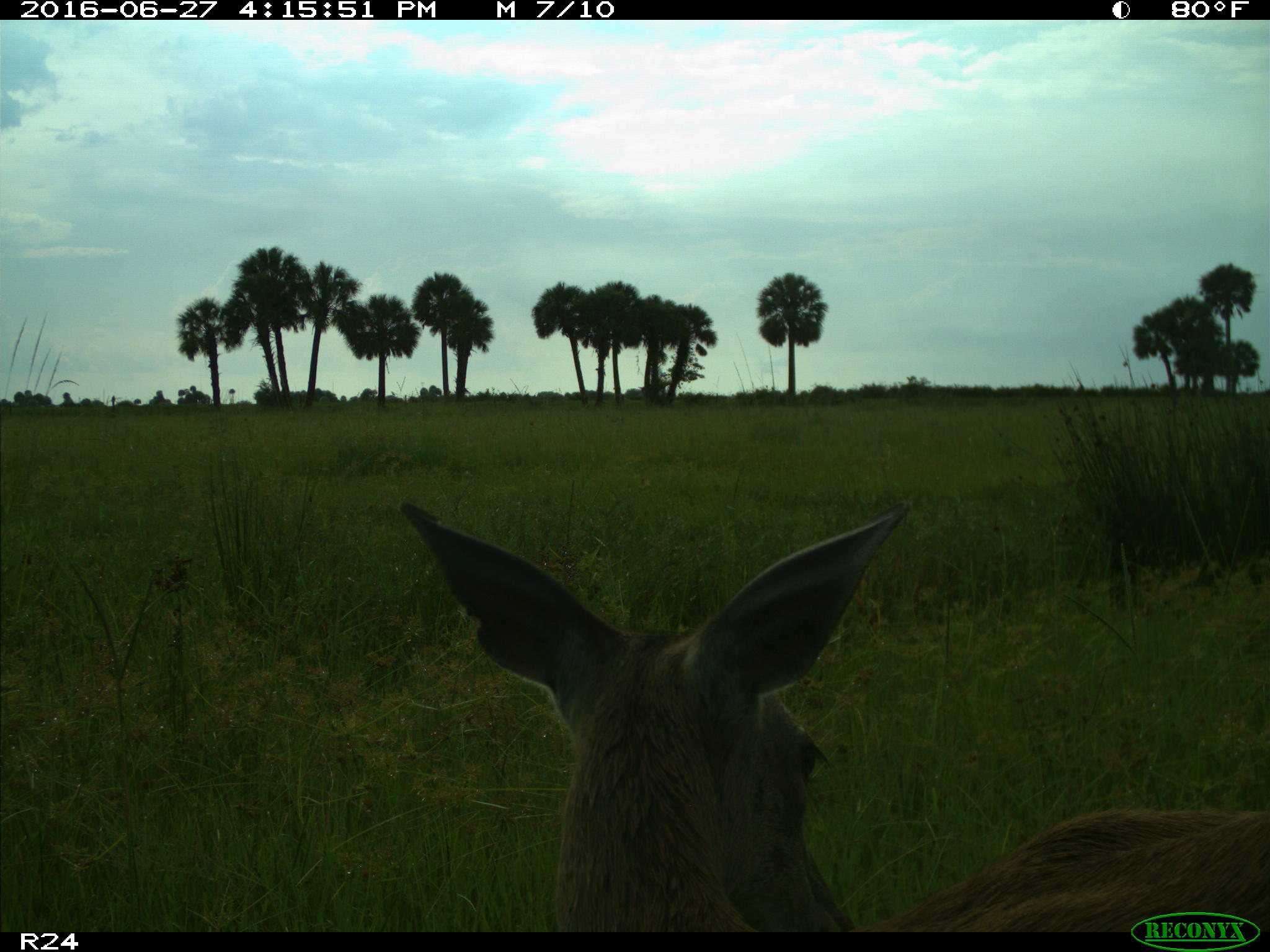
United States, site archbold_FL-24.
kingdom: Animalia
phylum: Chordata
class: Mammalia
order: Artiodactyla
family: Cervidae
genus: Odocoileus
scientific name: Odocoileus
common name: deer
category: unidentified deer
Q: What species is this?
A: Unidentified deer (deer) (Odocoileus).